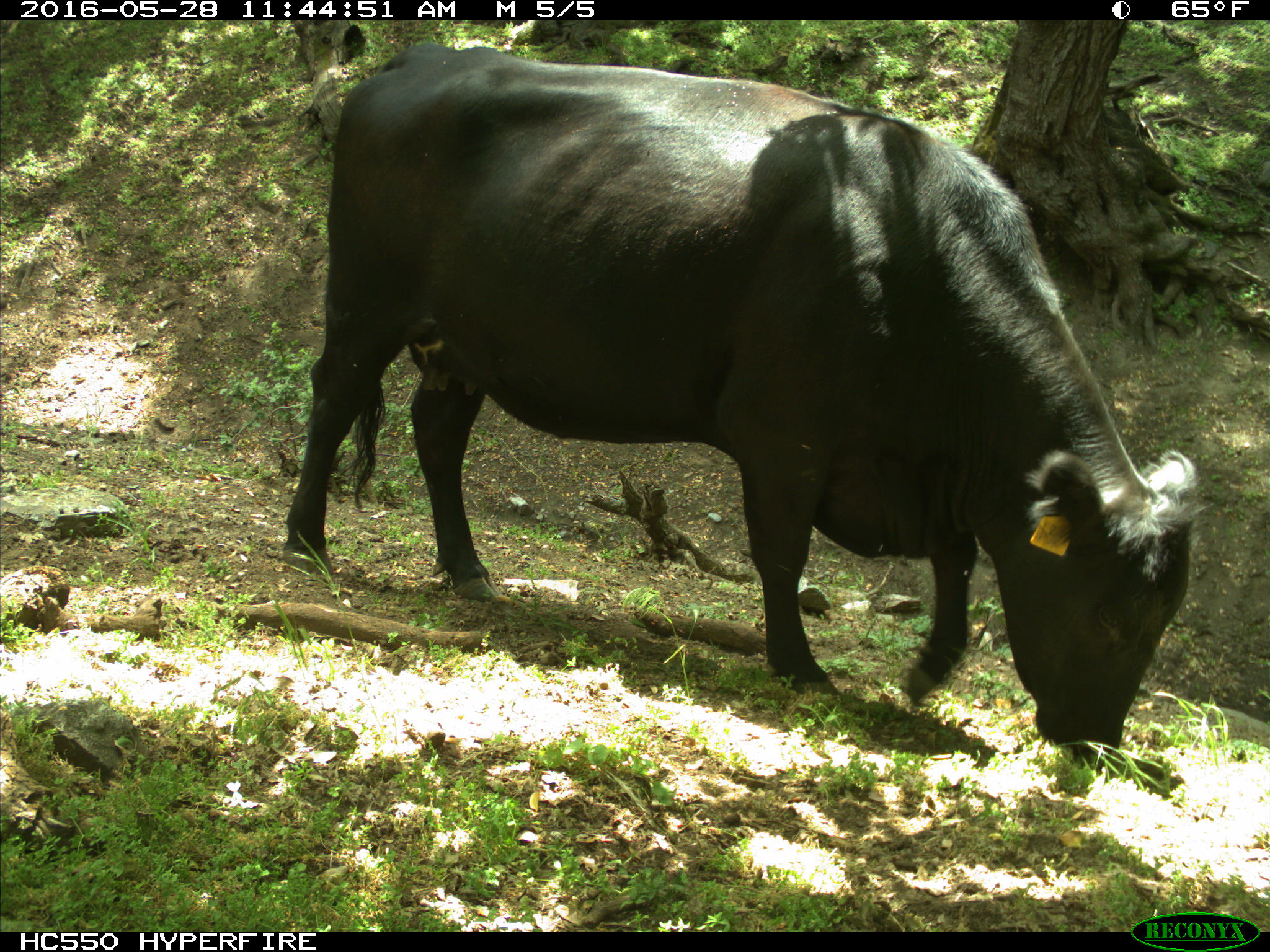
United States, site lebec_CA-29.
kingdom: Animalia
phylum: Chordata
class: Mammalia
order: Artiodactyla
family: Bovidae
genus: Bos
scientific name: Bos taurus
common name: domestic cow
Bos taurus (domestic cow).